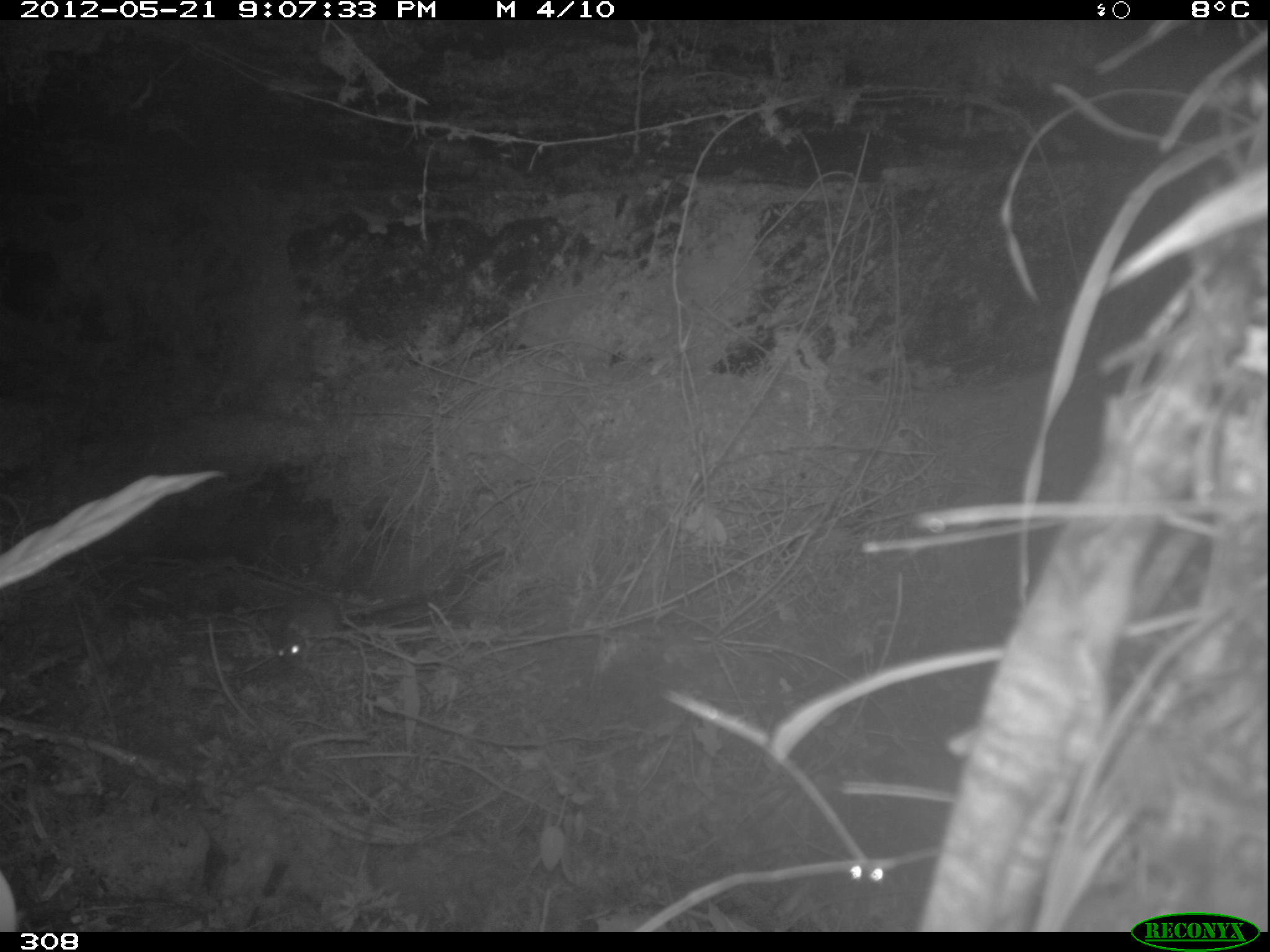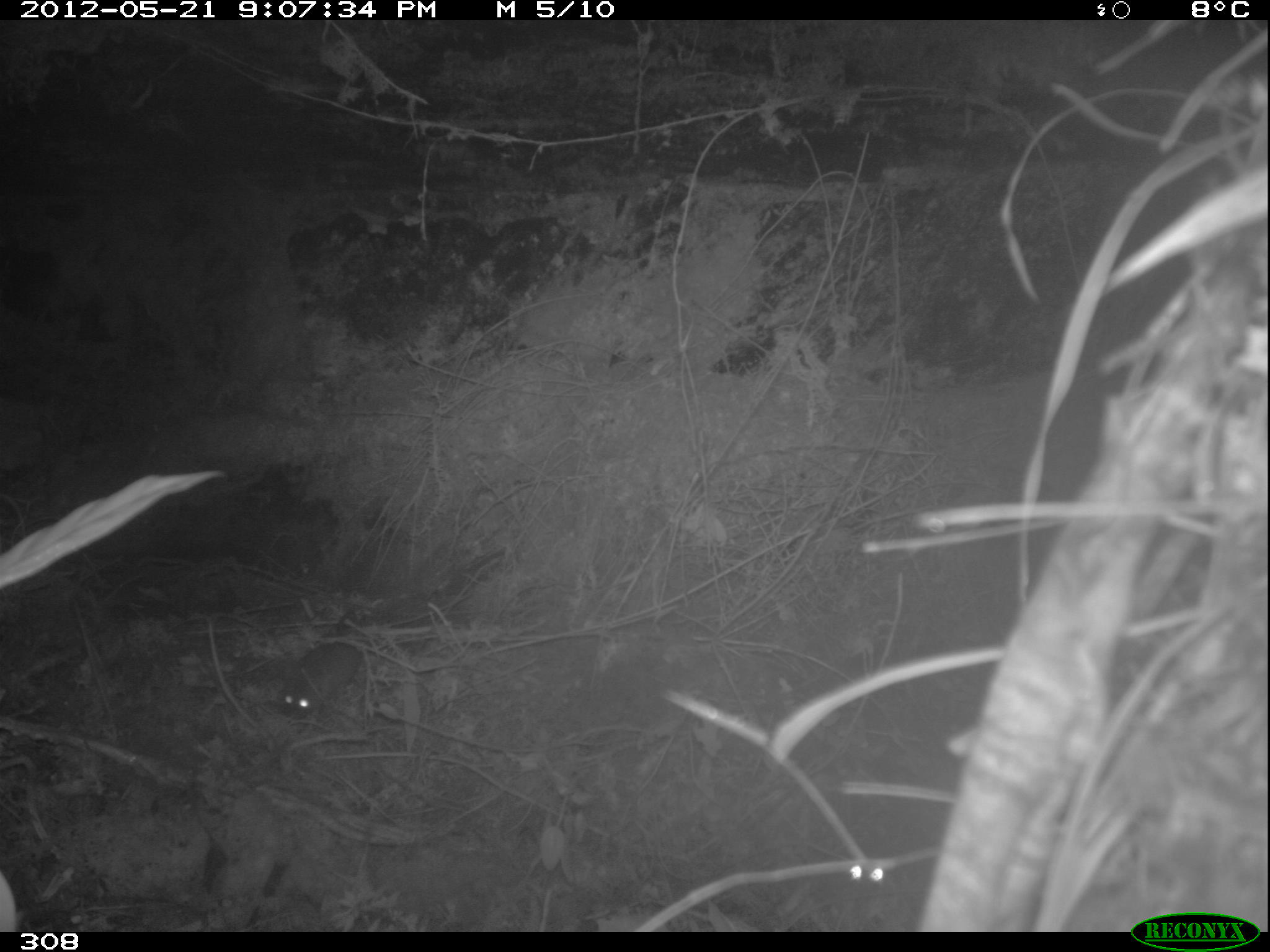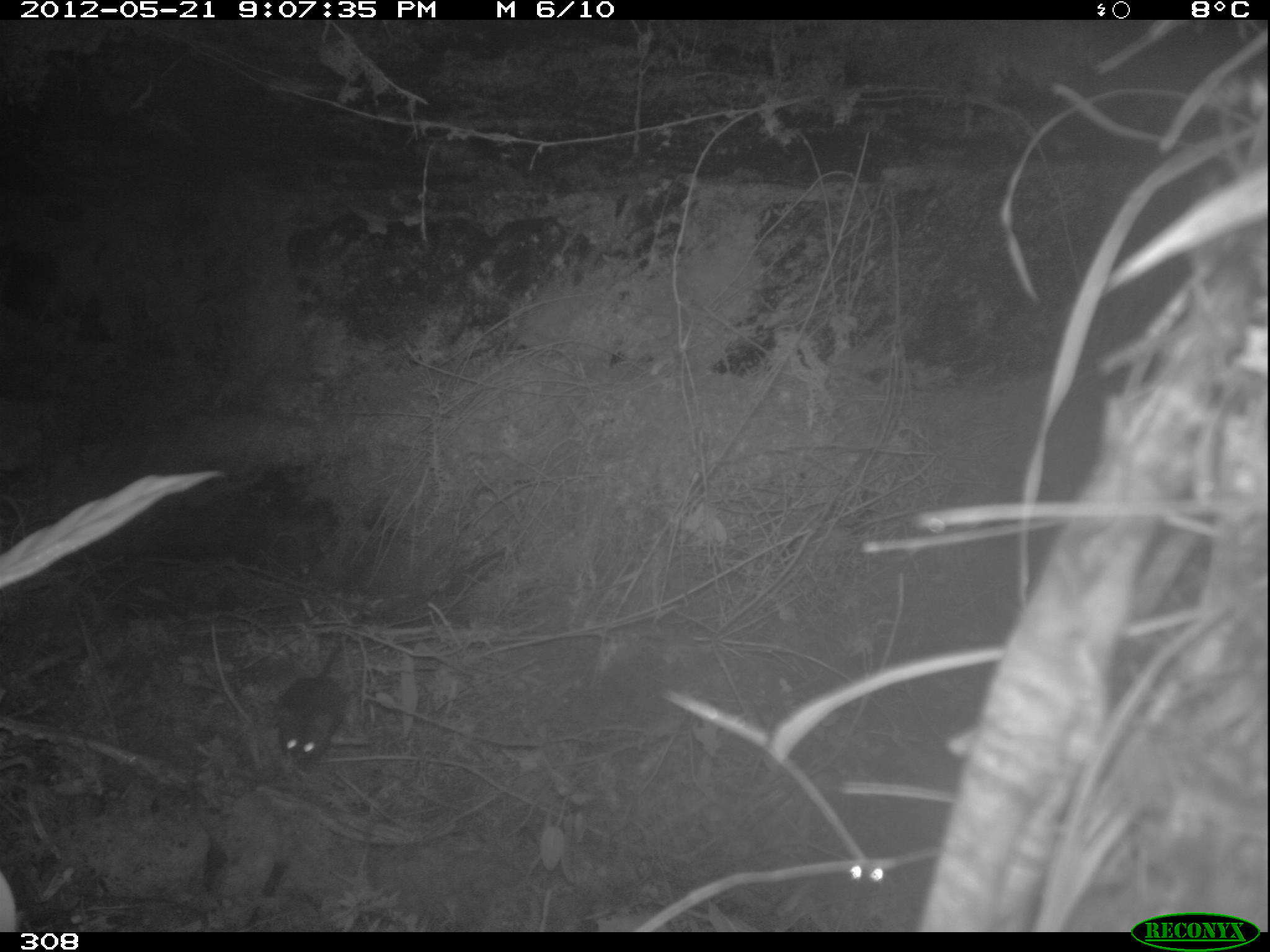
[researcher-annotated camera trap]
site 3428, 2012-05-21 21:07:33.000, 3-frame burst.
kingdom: Animalia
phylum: Chordata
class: Mammalia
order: Rodentia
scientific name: Rodentia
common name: rodents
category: unknown rodent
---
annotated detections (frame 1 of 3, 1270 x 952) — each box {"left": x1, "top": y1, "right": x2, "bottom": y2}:
unknown rodent: {"left": 277, "top": 589, "right": 427, "bottom": 665}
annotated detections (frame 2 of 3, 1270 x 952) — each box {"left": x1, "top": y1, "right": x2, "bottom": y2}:
unknown rodent: {"left": 283, "top": 641, "right": 363, "bottom": 715}